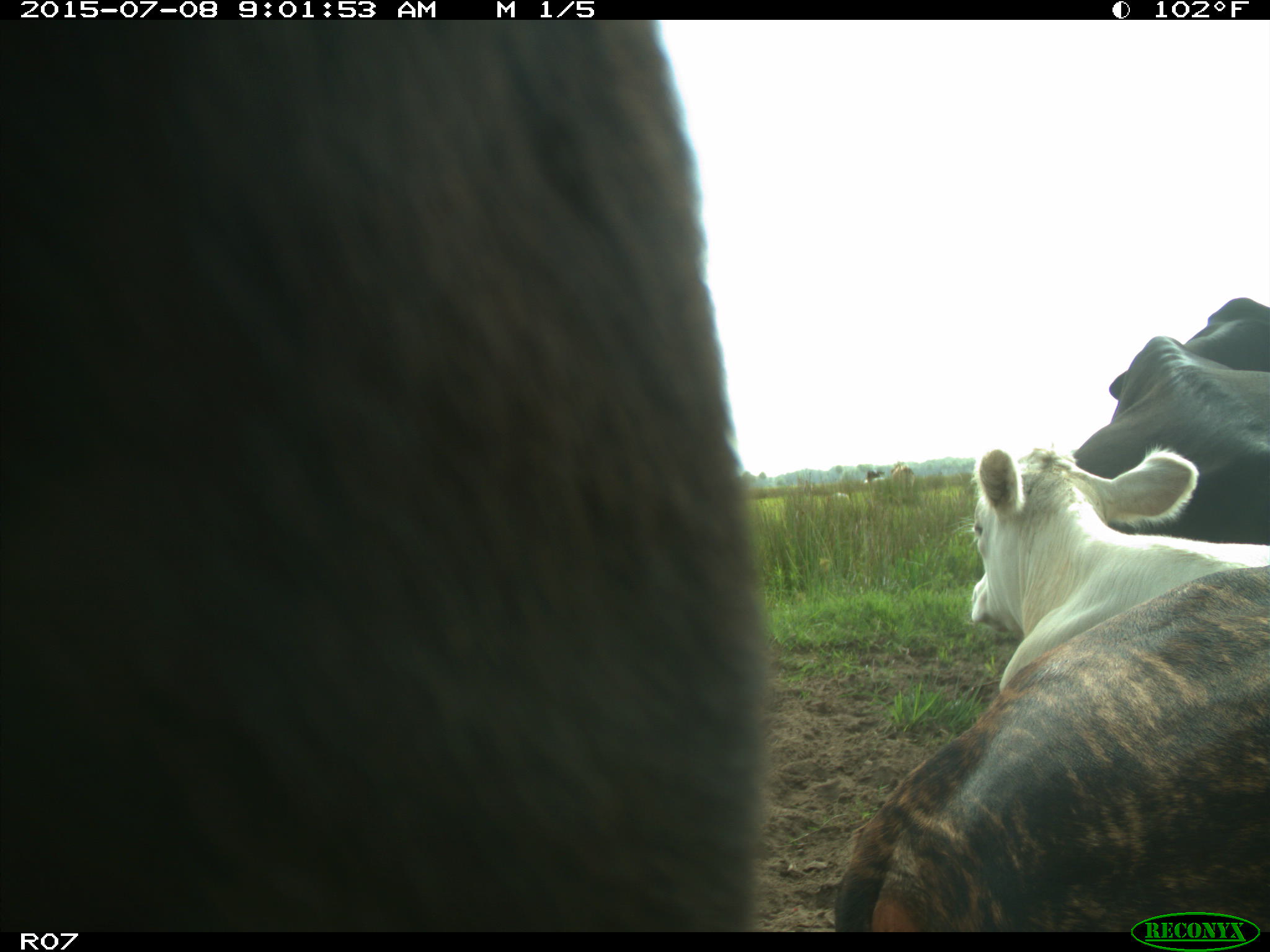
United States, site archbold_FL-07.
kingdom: Animalia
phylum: Chordata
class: Mammalia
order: Artiodactyla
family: Bovidae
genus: Bos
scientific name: Bos taurus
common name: domestic cow